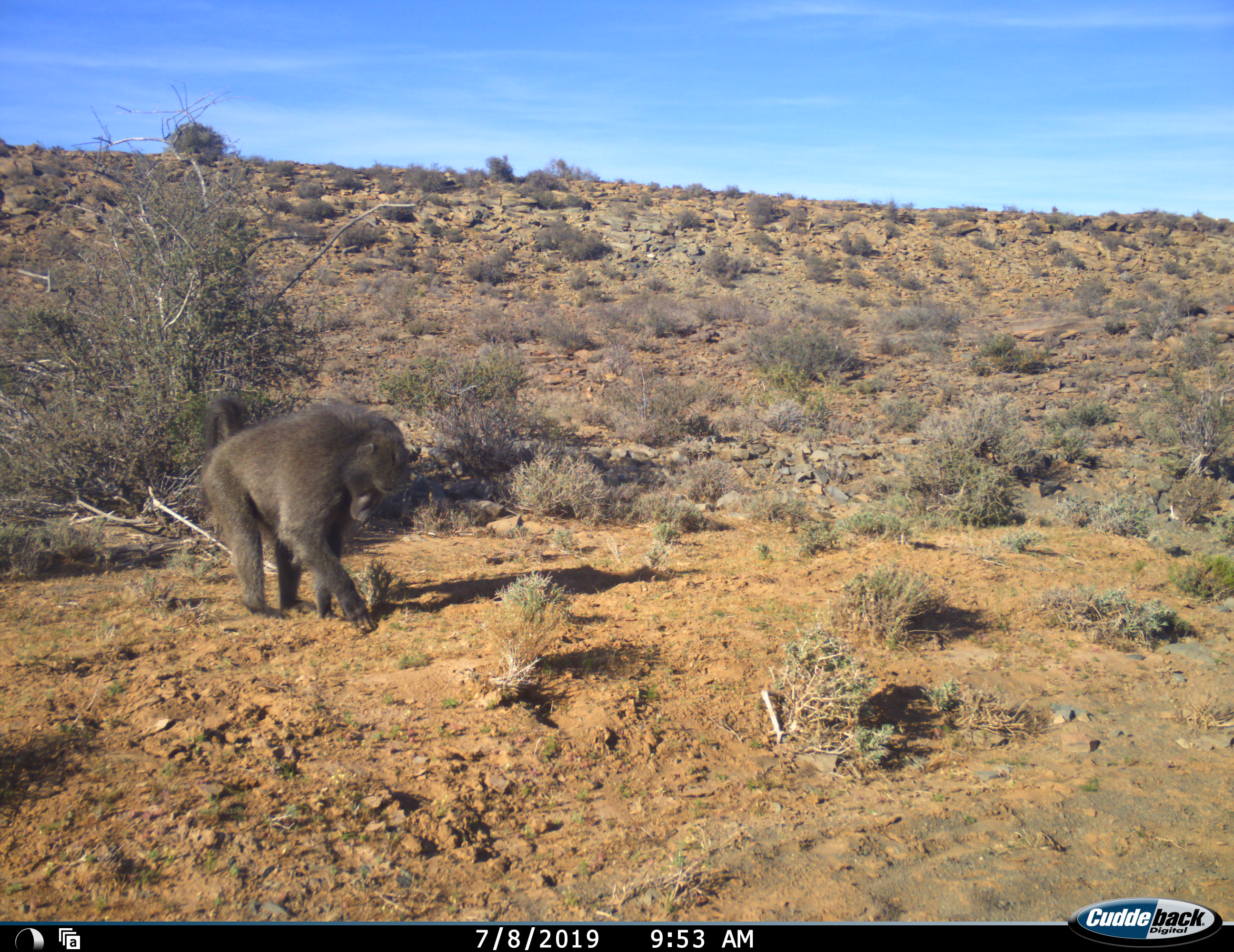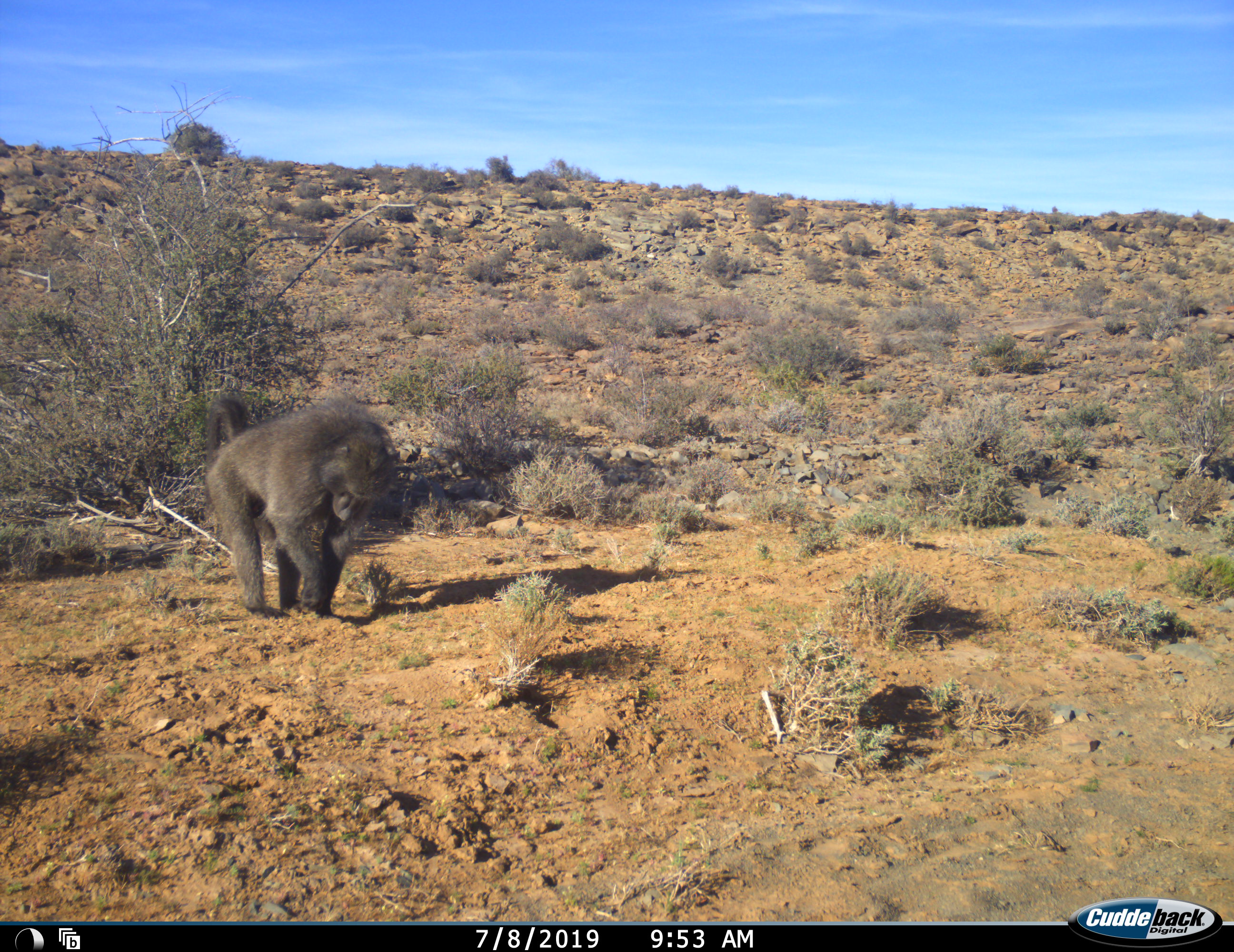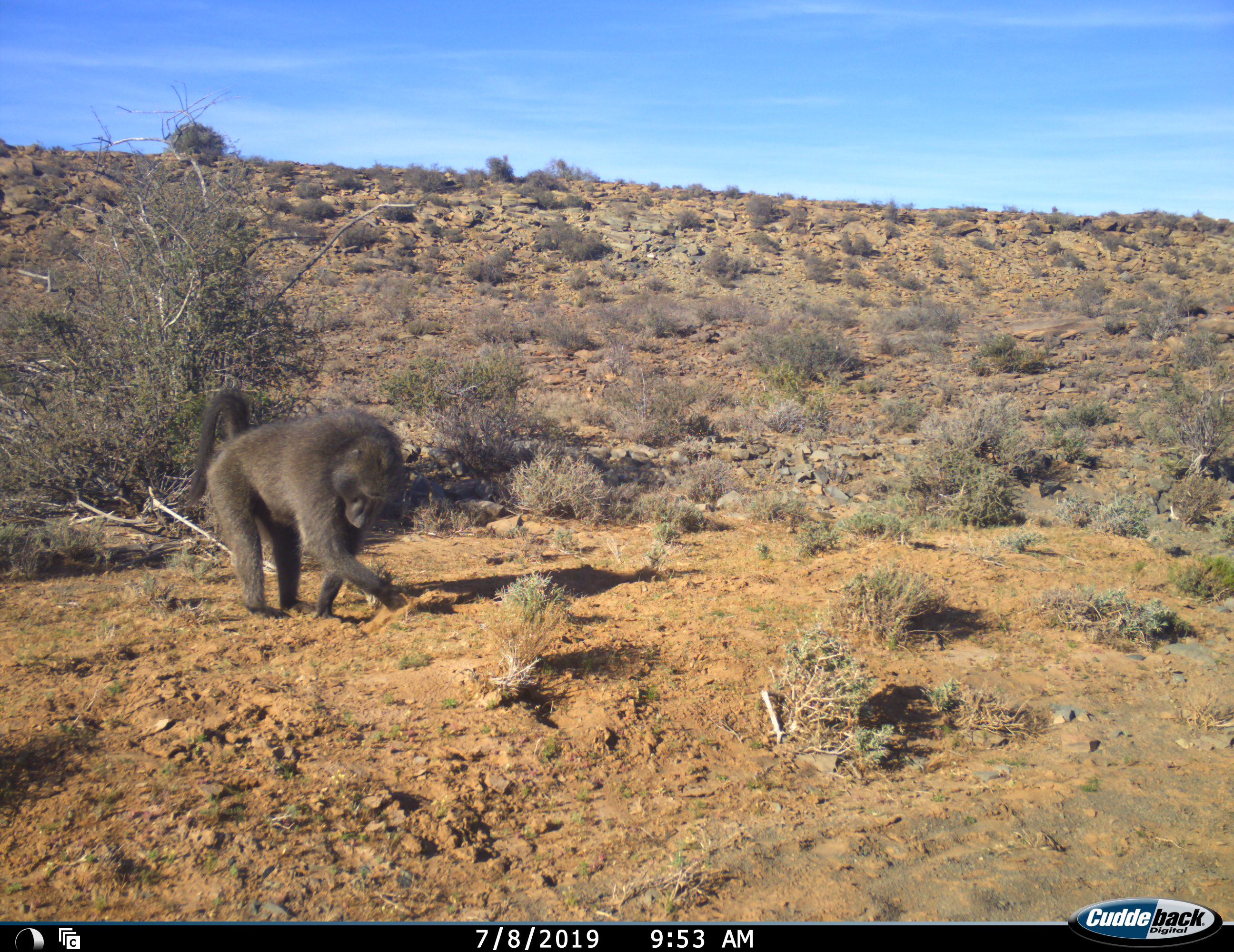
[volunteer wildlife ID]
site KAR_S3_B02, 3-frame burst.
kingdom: Animalia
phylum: Chordata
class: Mammalia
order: Primates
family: Cercopithecidae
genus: Papio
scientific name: Papio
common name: baboon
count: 1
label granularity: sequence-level